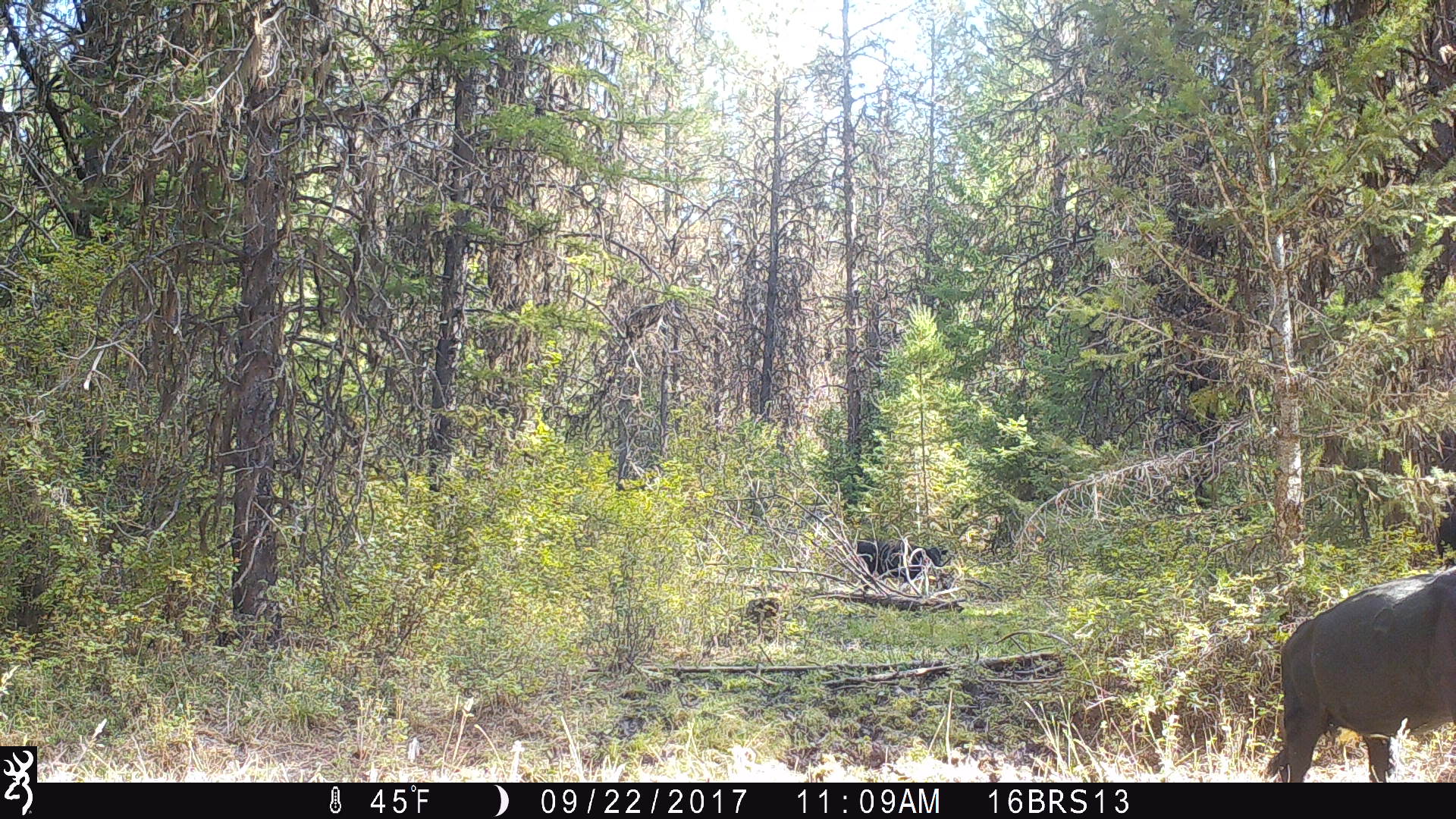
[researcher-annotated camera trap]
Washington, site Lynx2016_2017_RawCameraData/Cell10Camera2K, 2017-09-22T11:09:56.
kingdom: Animalia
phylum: Chordata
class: Mammalia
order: Artiodactyla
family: Bovidae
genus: Bos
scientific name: Bos taurus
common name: domestic cattle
Domestic cattle (Bos taurus). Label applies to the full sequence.